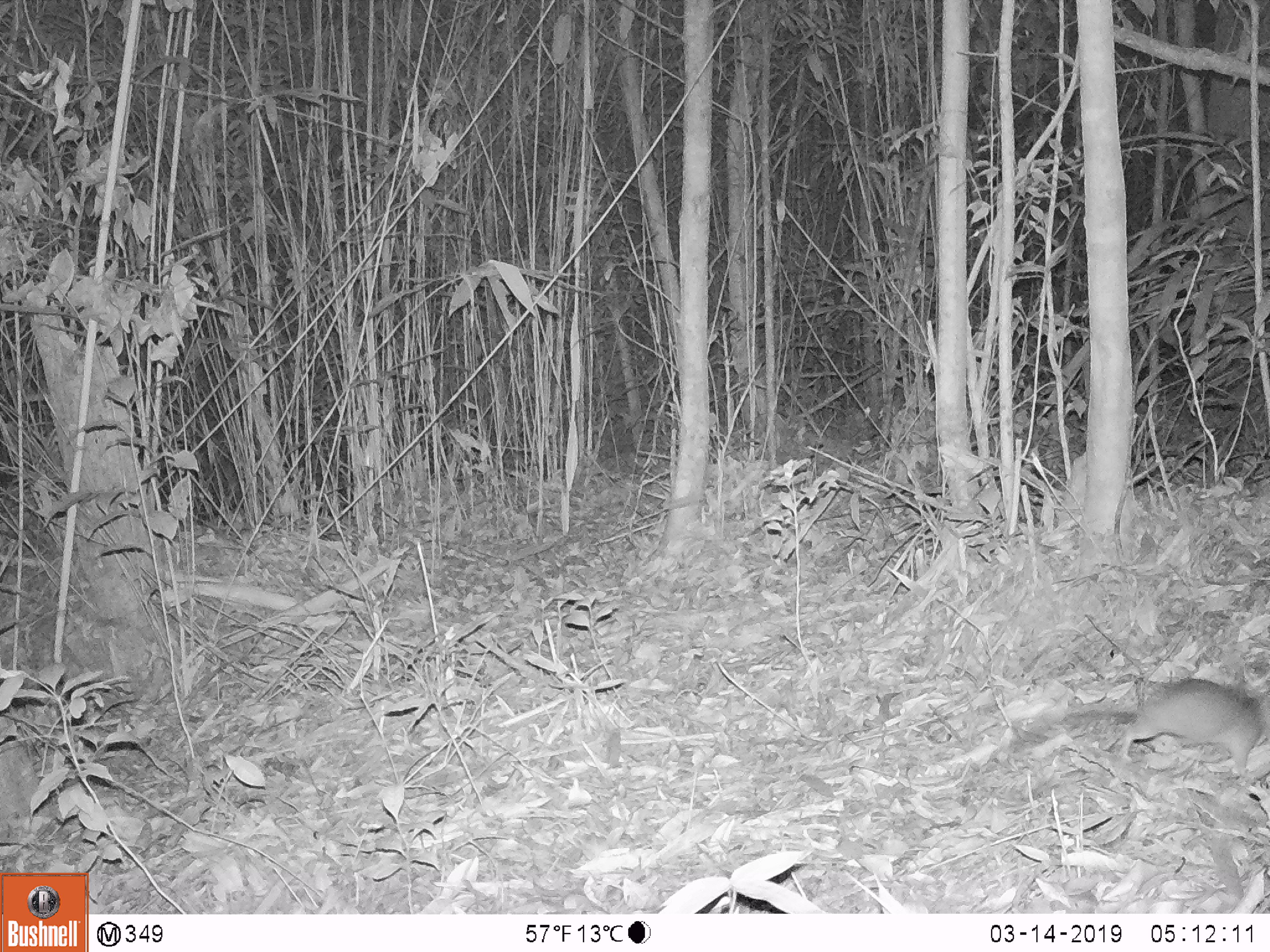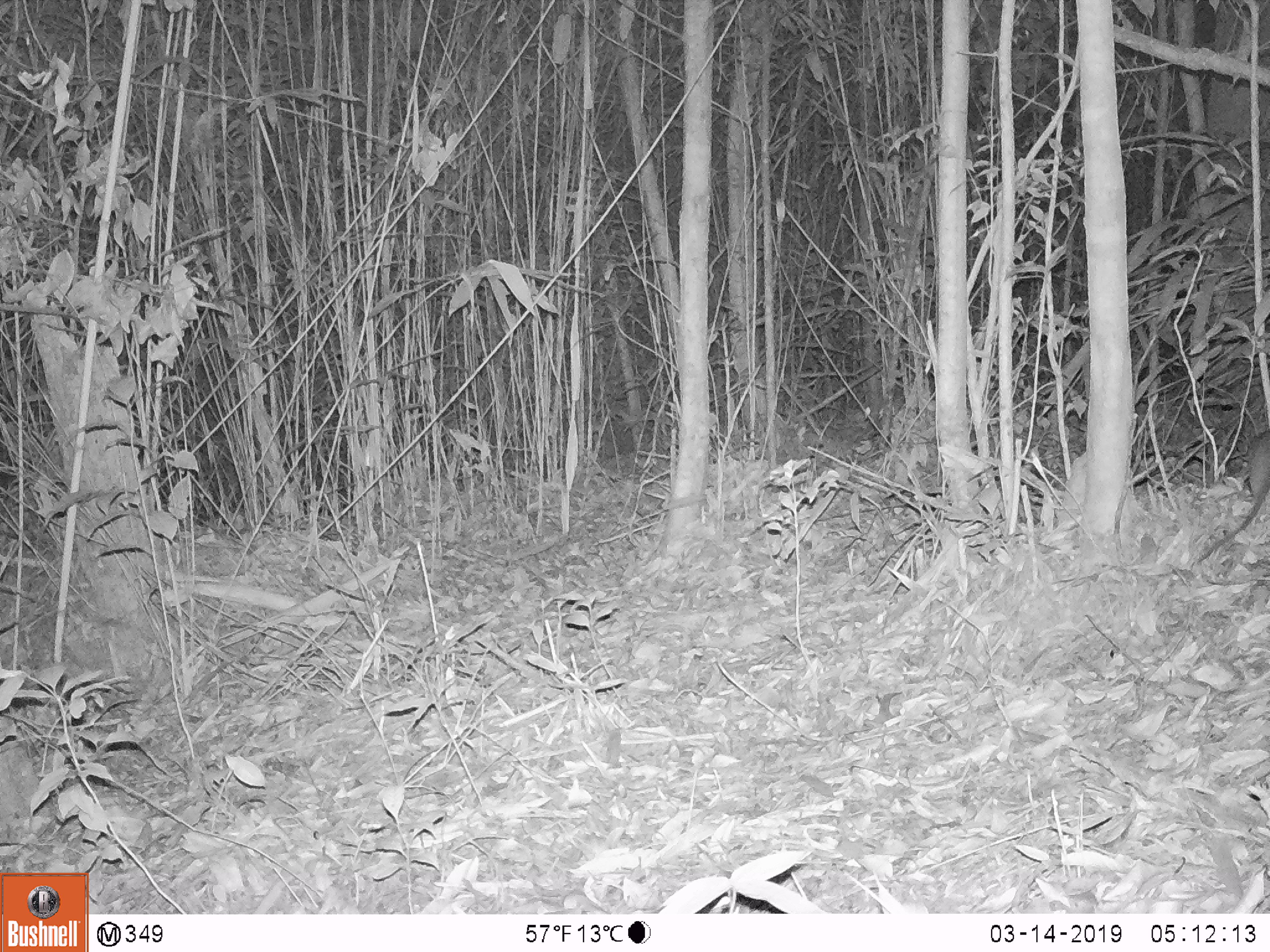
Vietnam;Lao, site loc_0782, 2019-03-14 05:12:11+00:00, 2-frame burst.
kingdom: Animalia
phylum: Chordata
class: Mammalia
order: Rodentia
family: Muridae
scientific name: Muridae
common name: old-world mice and rats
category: unidentified murid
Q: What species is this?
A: Unidentified murid (old-world mice and rats) (Muridae).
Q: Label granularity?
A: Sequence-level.